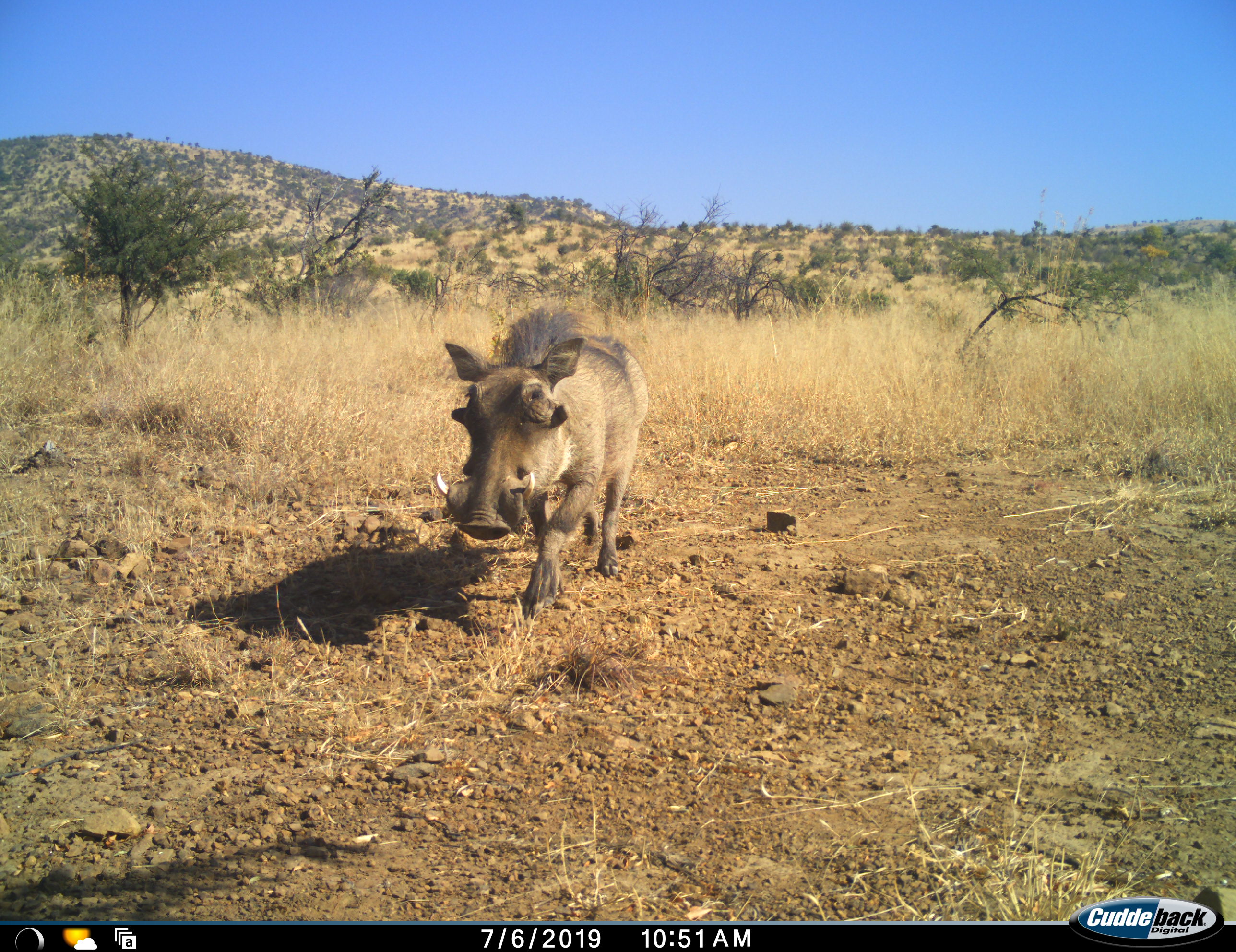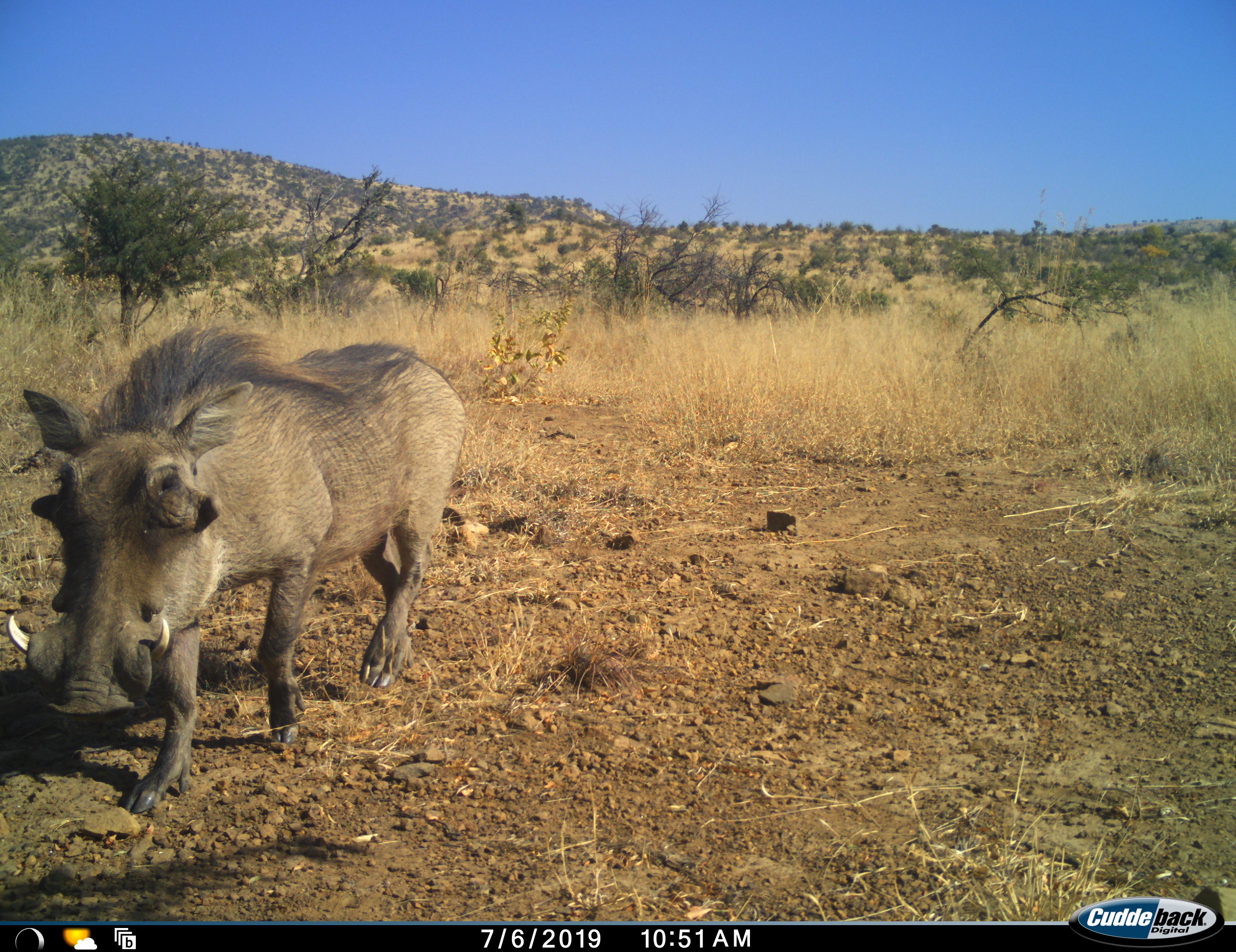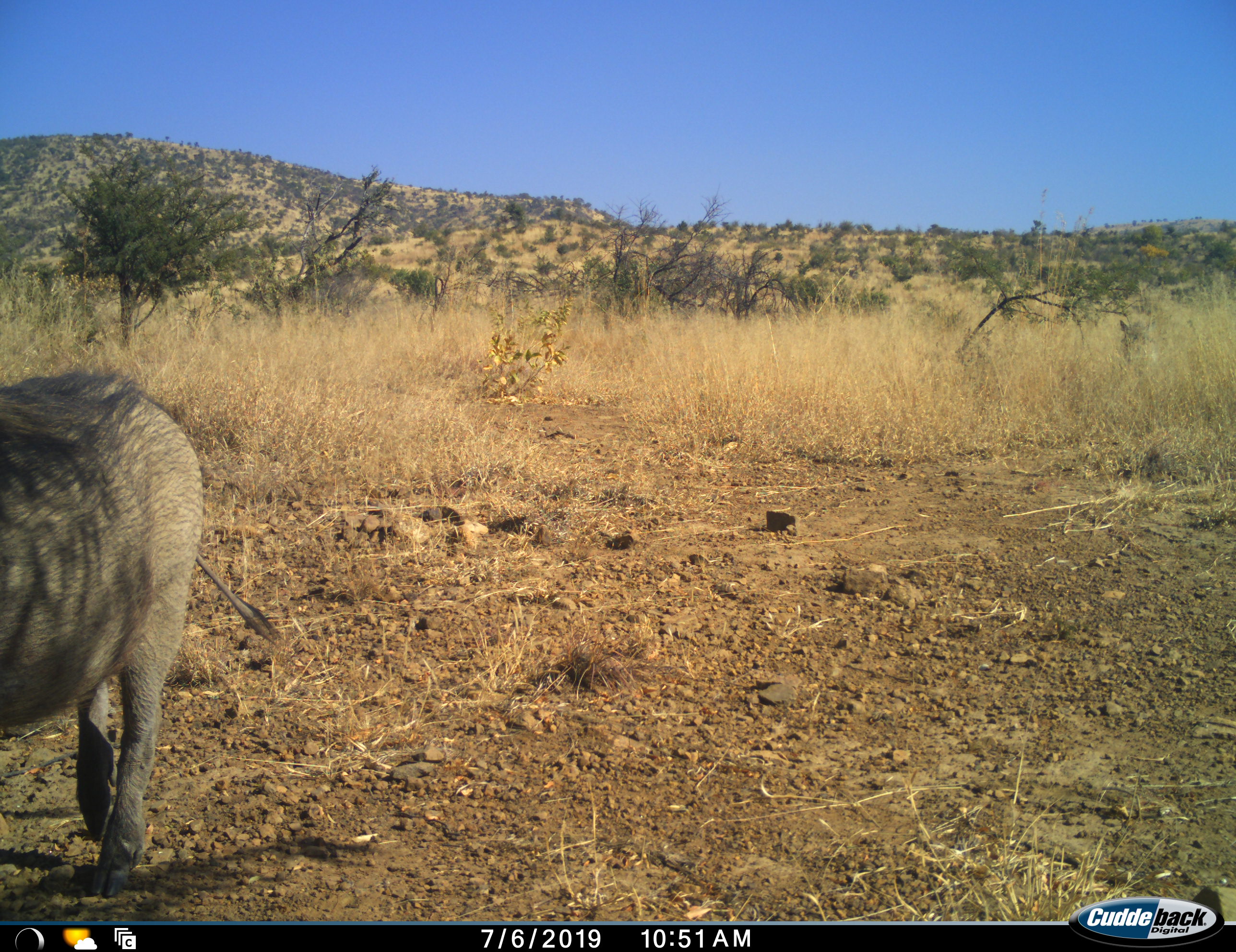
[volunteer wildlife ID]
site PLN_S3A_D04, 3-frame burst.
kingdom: Animalia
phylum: Chordata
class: Mammalia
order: Artiodactyla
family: Suidae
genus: Phacochoerus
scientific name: Phacochoerus africanus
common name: warthog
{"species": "warthog (Phacochoerus africanus)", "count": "1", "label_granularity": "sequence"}